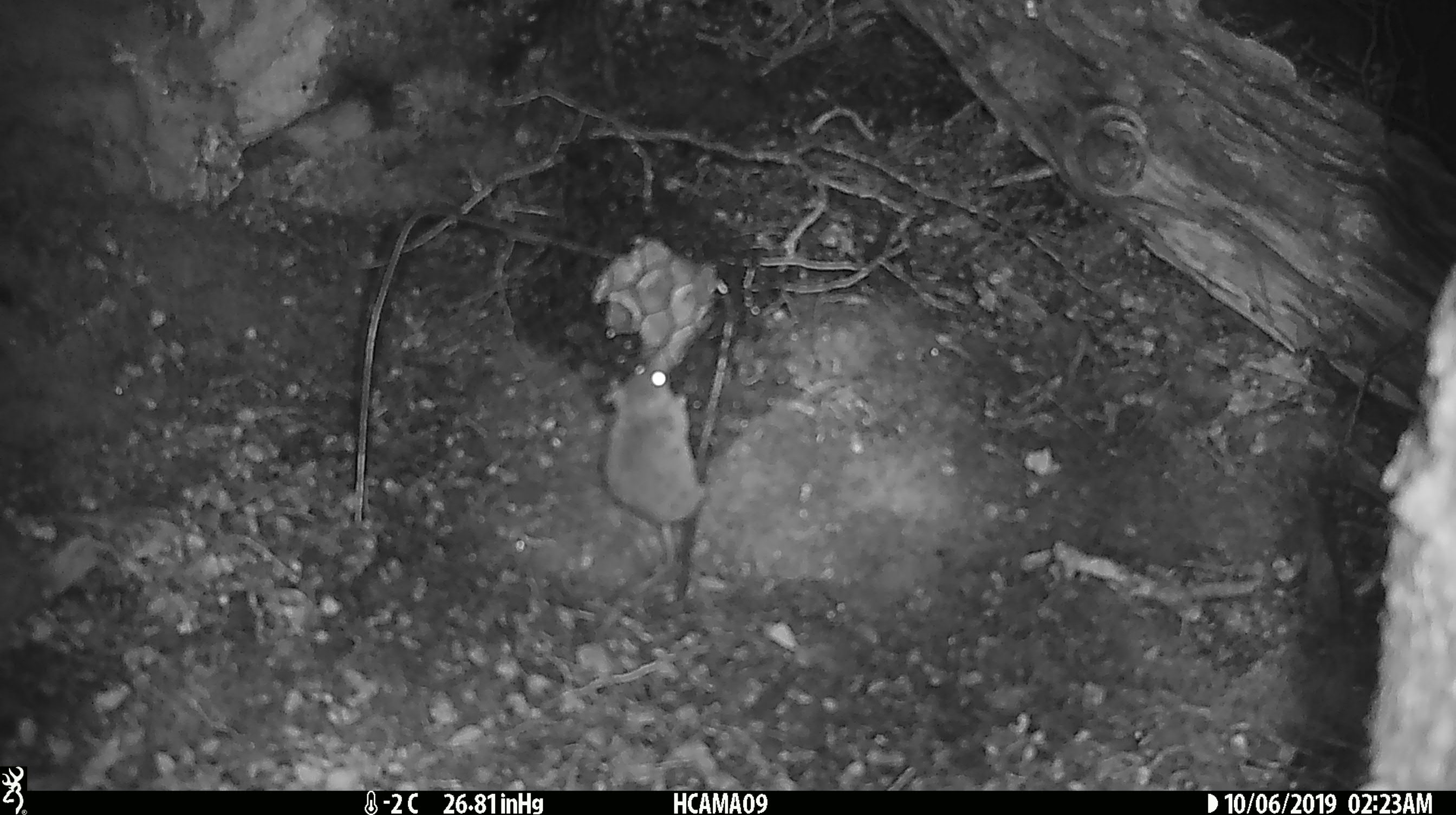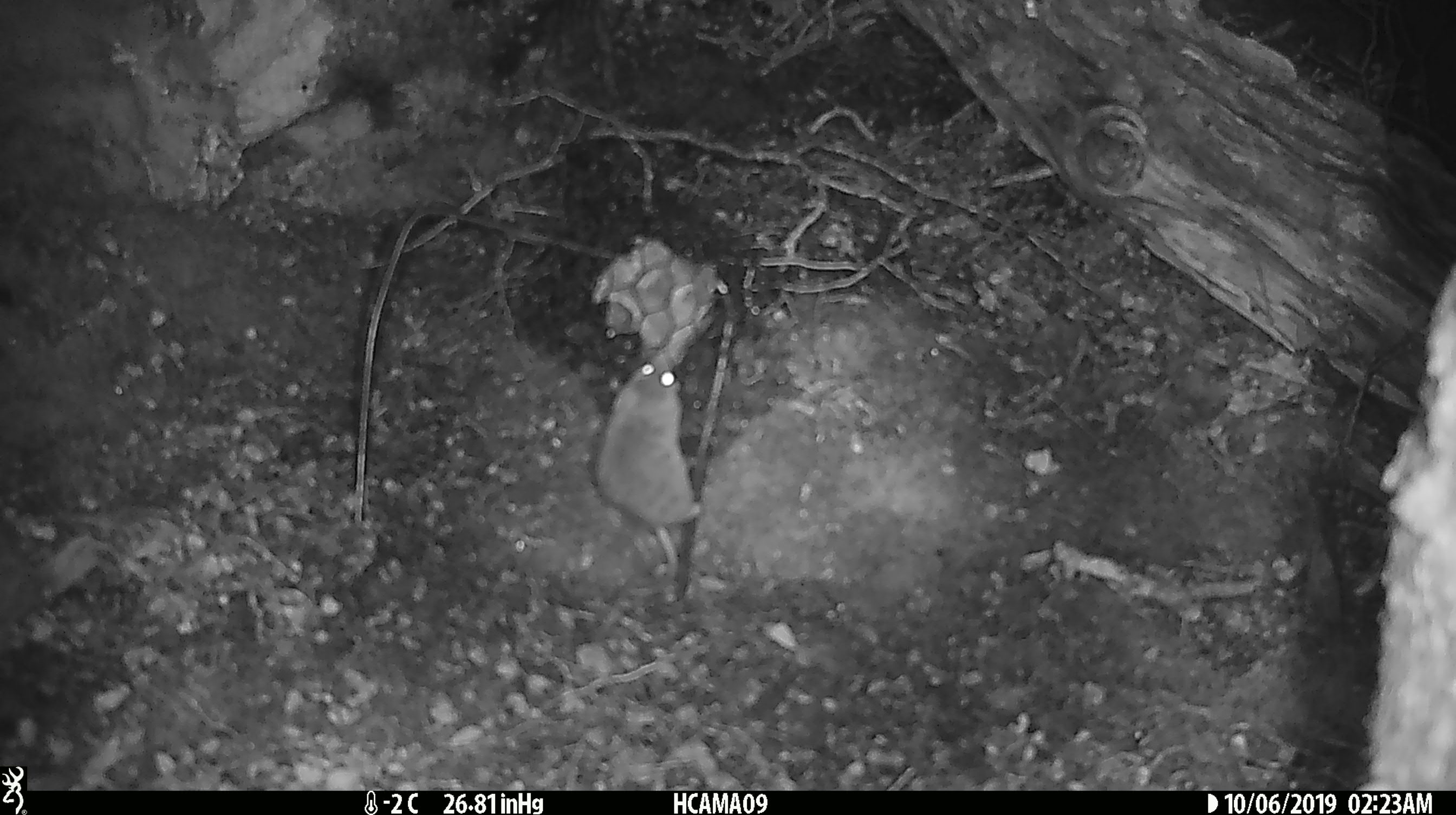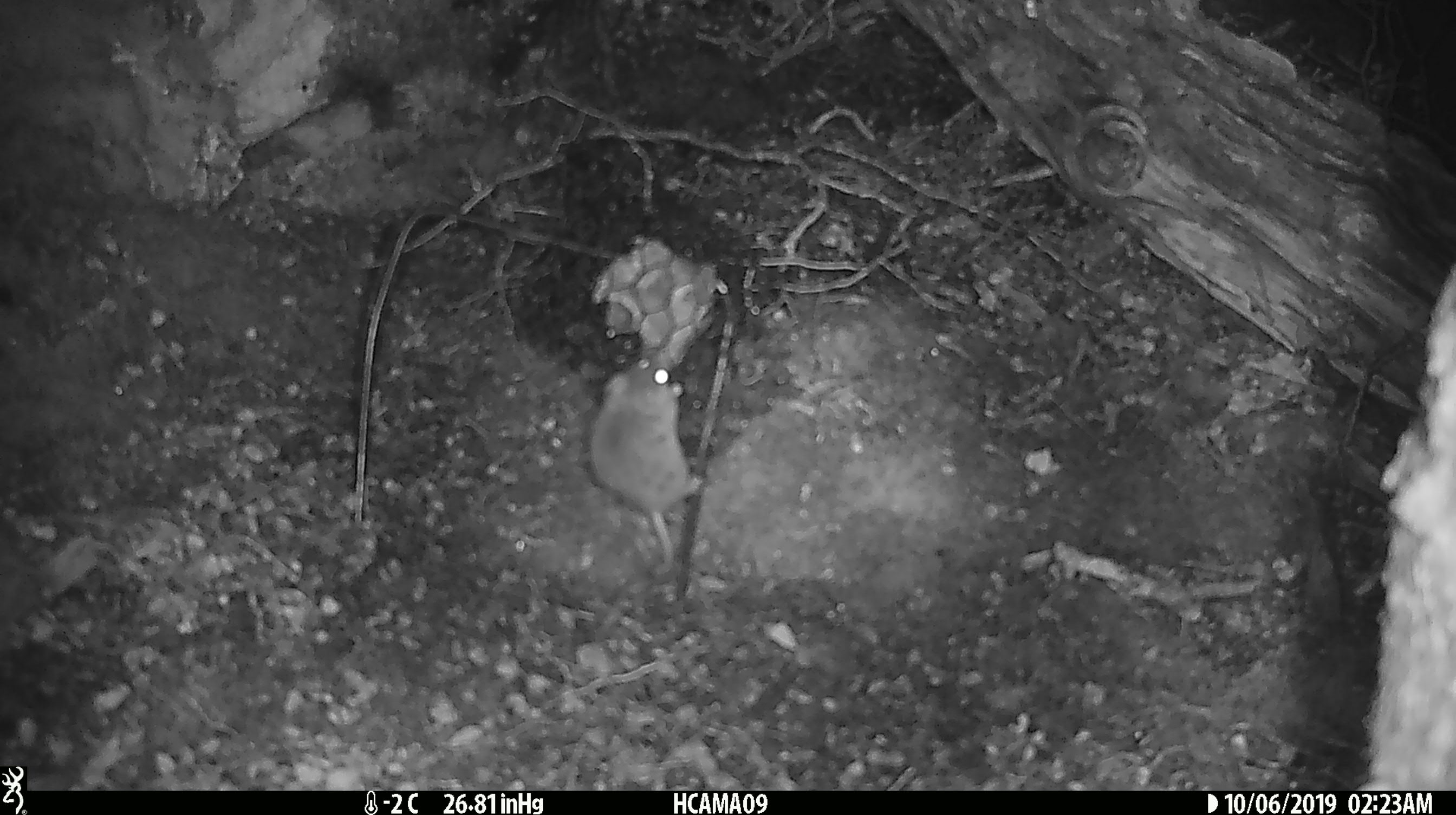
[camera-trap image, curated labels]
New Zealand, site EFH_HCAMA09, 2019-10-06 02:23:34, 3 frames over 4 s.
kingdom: Animalia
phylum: Chordata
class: Mammalia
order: Rodentia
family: Muridae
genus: Mus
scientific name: Mus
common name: mouse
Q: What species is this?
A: Mouse (Mus).